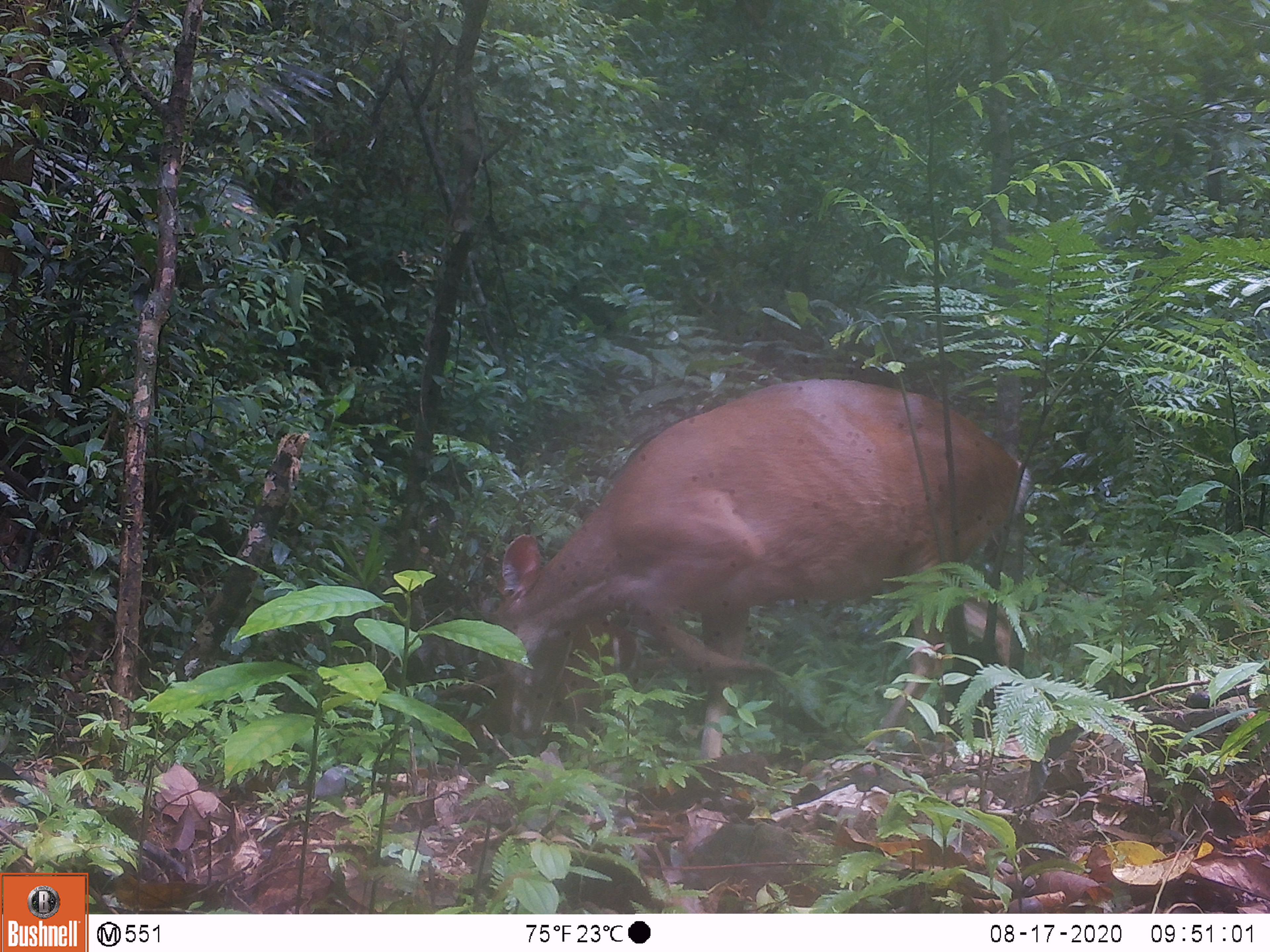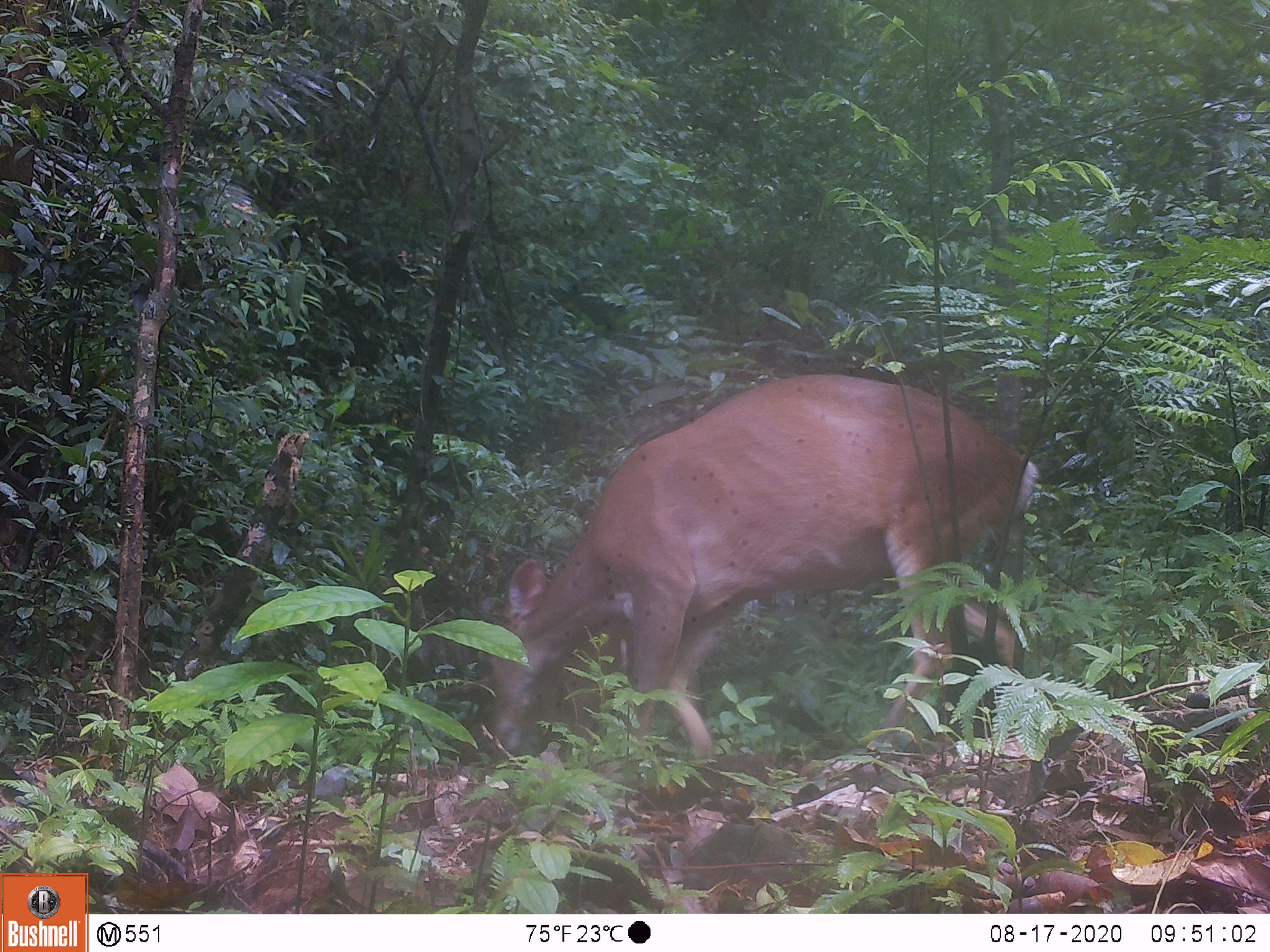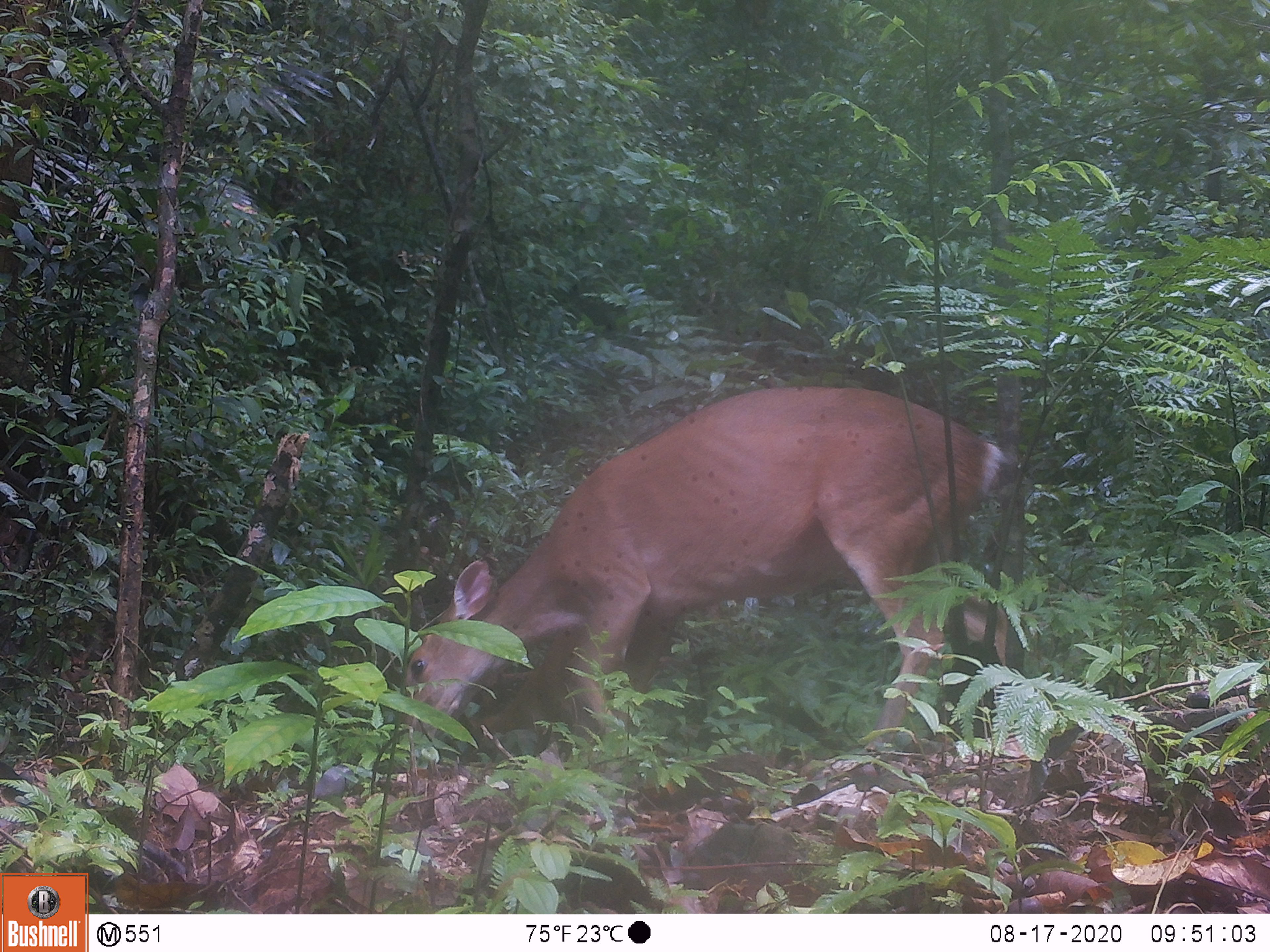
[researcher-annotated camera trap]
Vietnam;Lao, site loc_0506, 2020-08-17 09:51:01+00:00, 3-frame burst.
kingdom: Animalia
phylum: Chordata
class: Mammalia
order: Artiodactyla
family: Cervidae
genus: Muntiacus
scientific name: Muntiacus vuquangensis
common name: large-antlered muntjac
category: large antlered muntjac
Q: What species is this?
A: Large antlered muntjac (large-antlered muntjac) (Muntiacus vuquangensis).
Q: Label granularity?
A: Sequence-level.